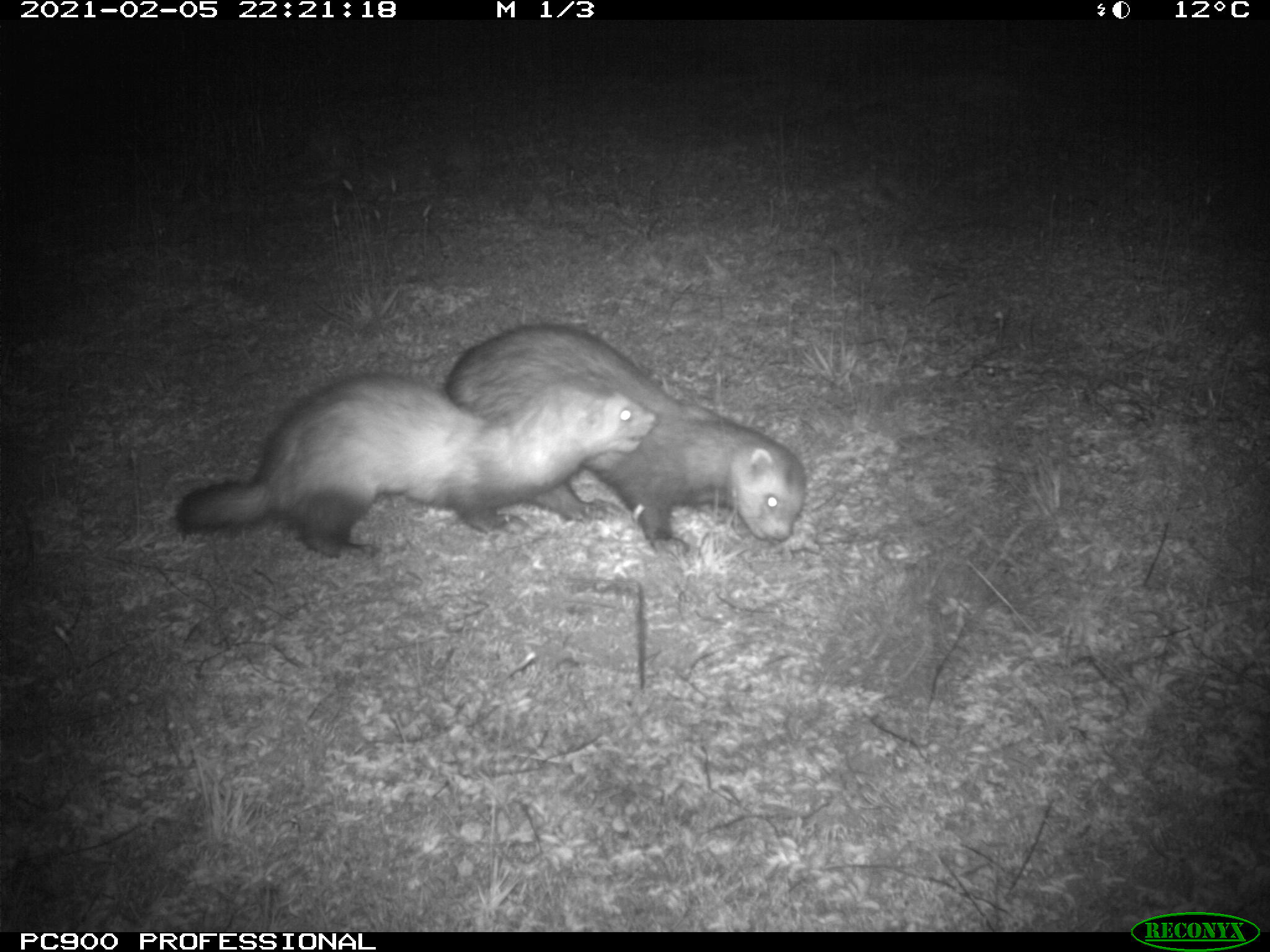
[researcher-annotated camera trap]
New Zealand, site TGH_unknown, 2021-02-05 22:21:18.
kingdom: Animalia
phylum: Chordata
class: Mammalia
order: Carnivora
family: Mustelidae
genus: Mustela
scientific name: Mustela furo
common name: ferret